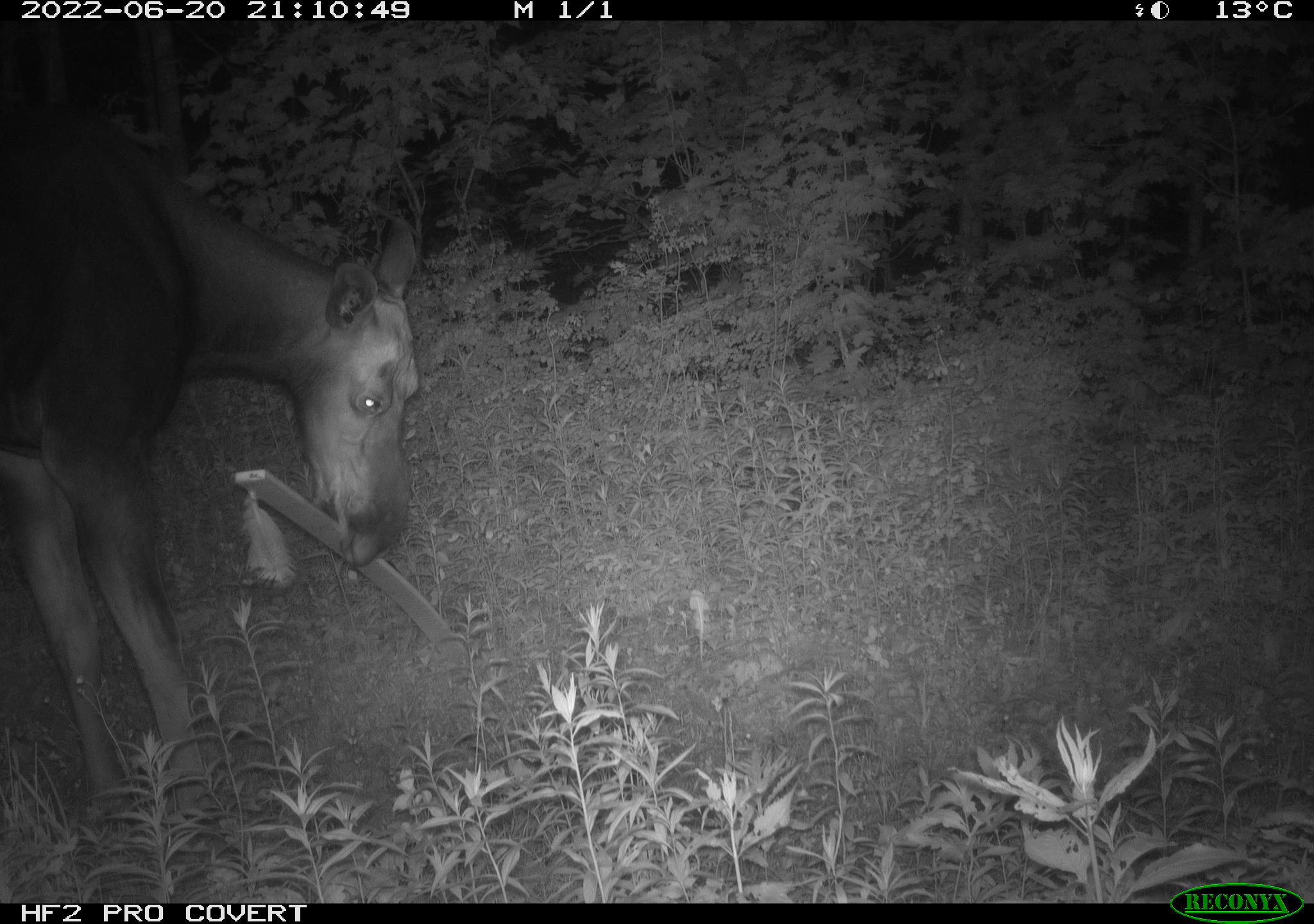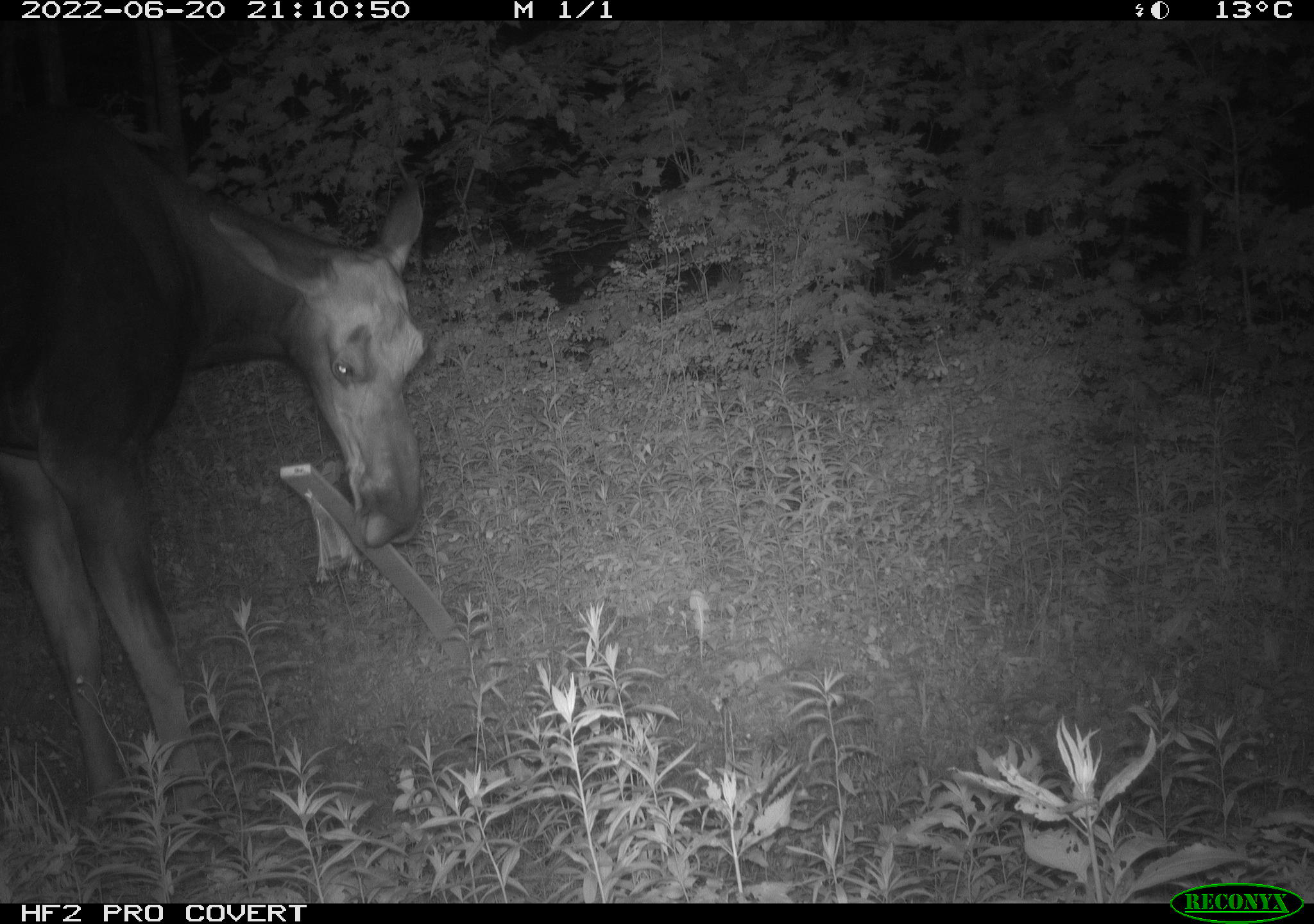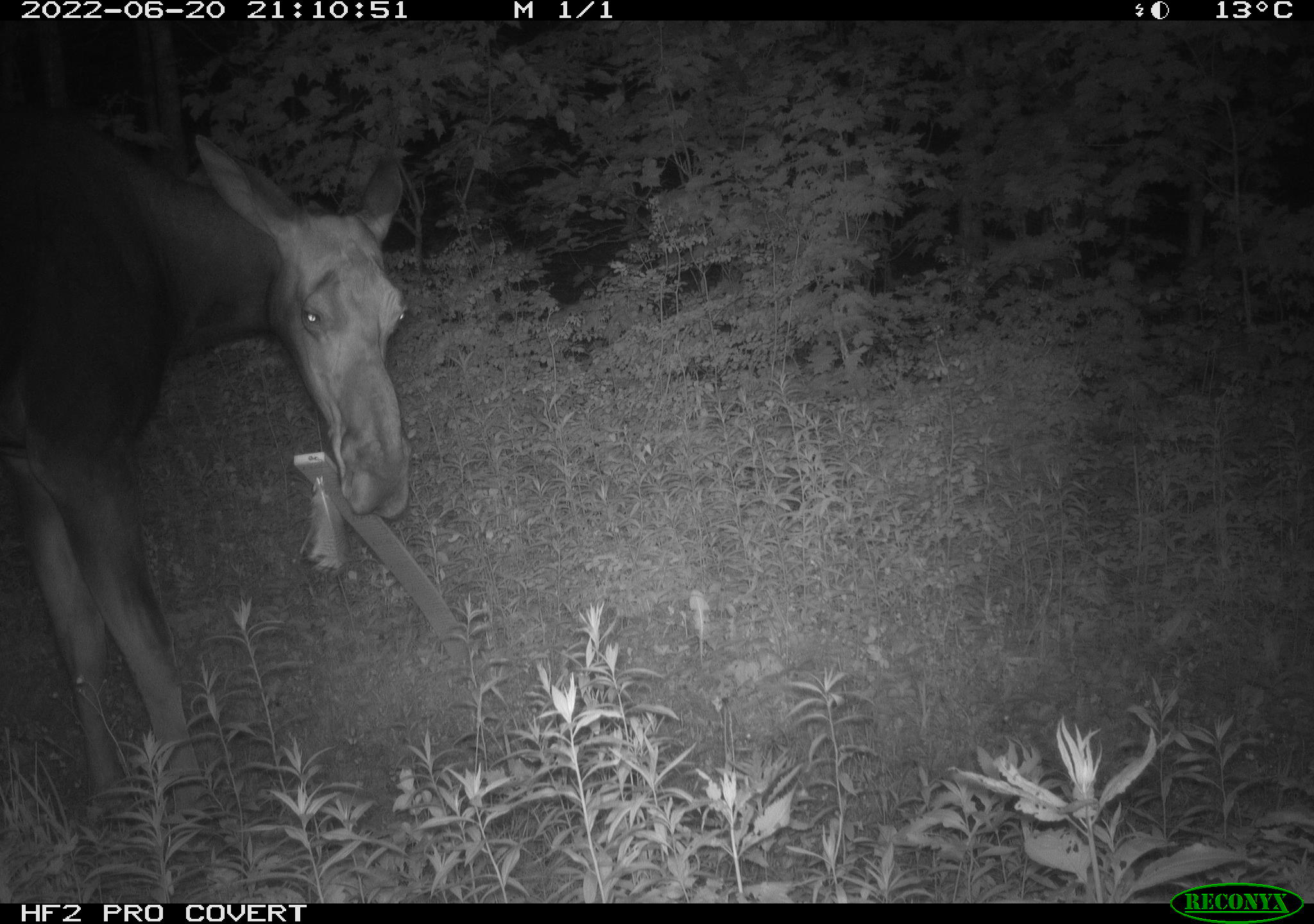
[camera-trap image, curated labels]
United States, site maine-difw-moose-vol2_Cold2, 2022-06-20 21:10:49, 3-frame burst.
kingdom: Animalia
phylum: Chordata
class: Mammalia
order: Artiodactyla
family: Cervidae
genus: Alces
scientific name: Alces alces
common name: moose